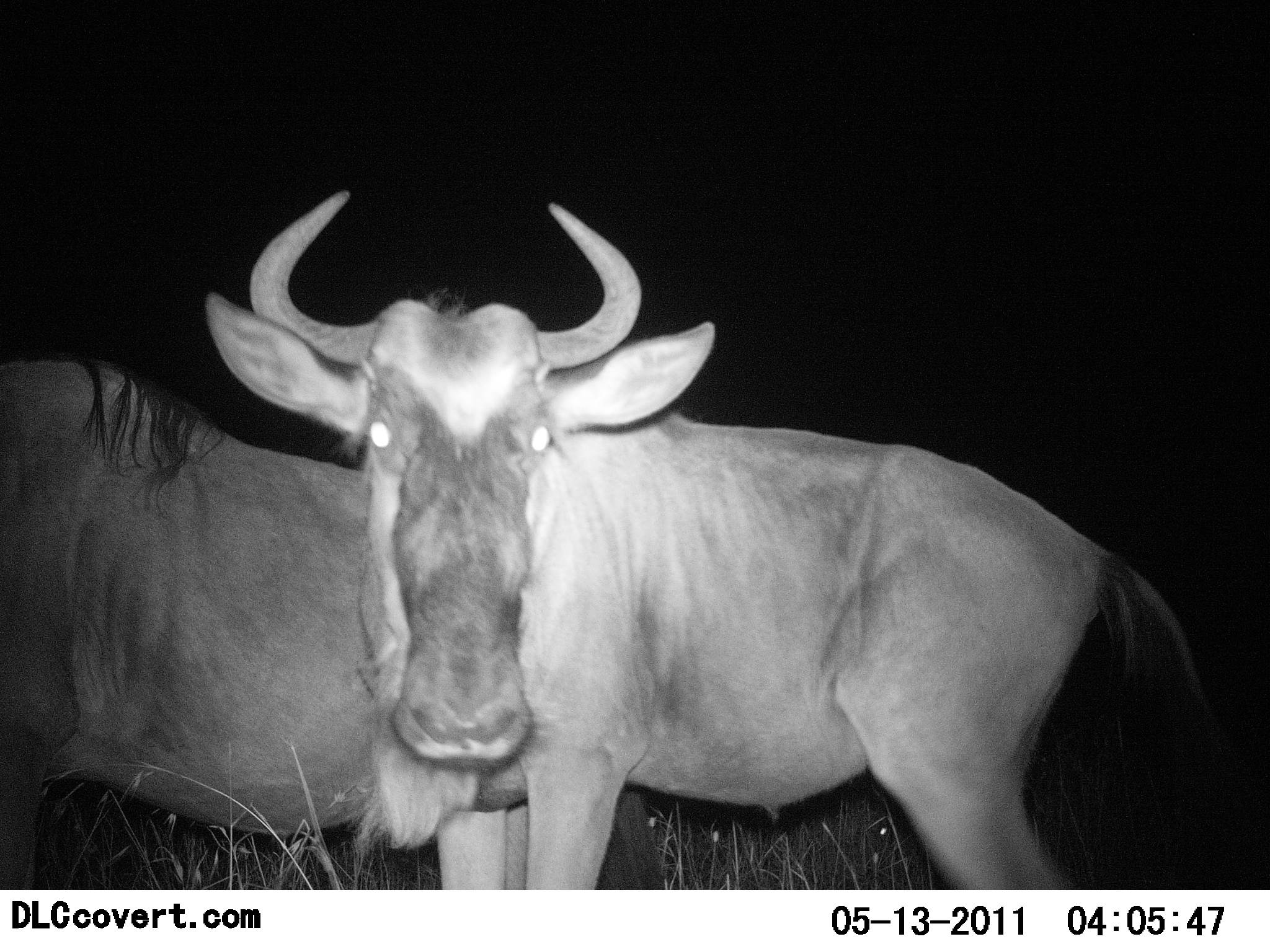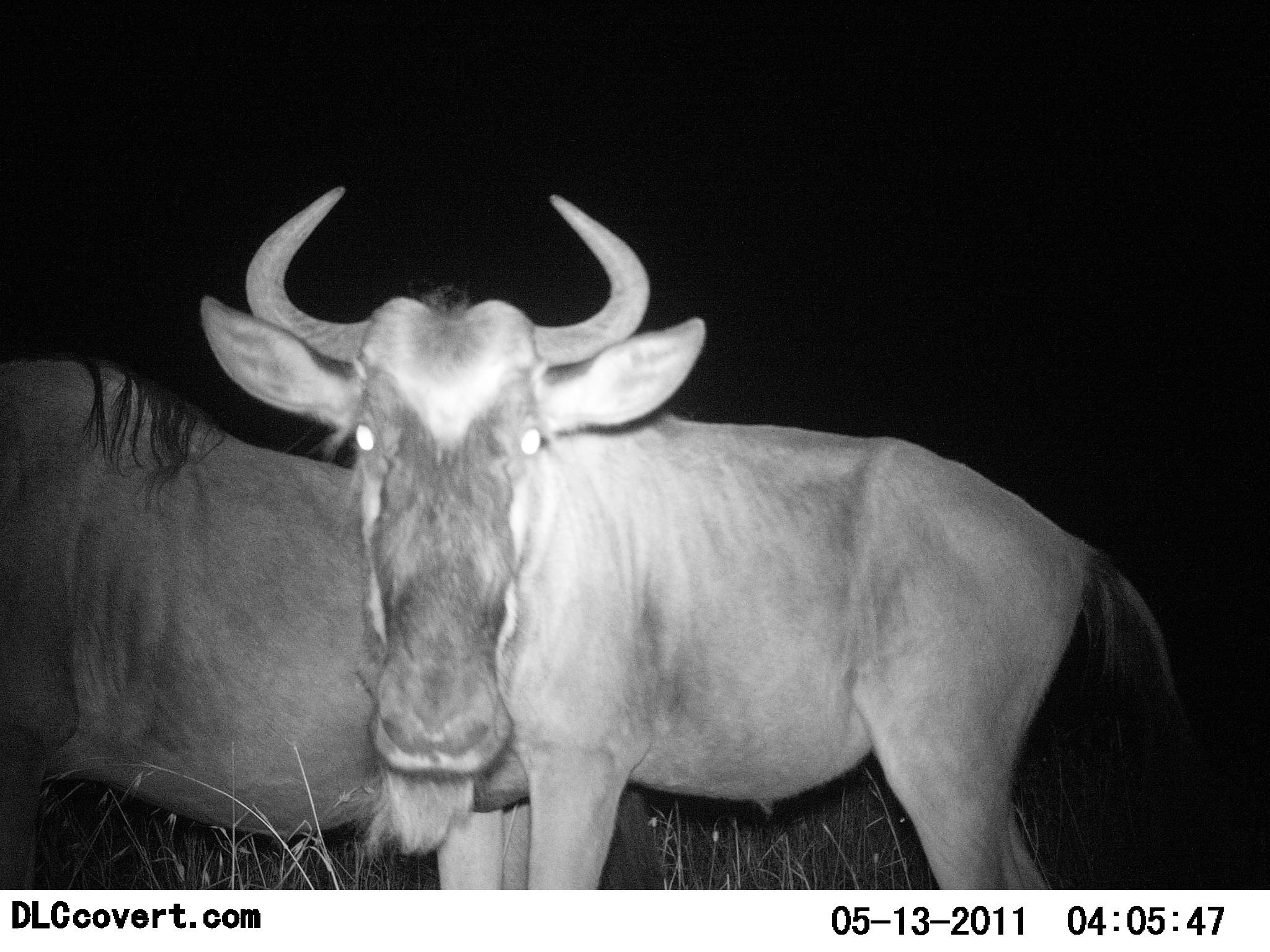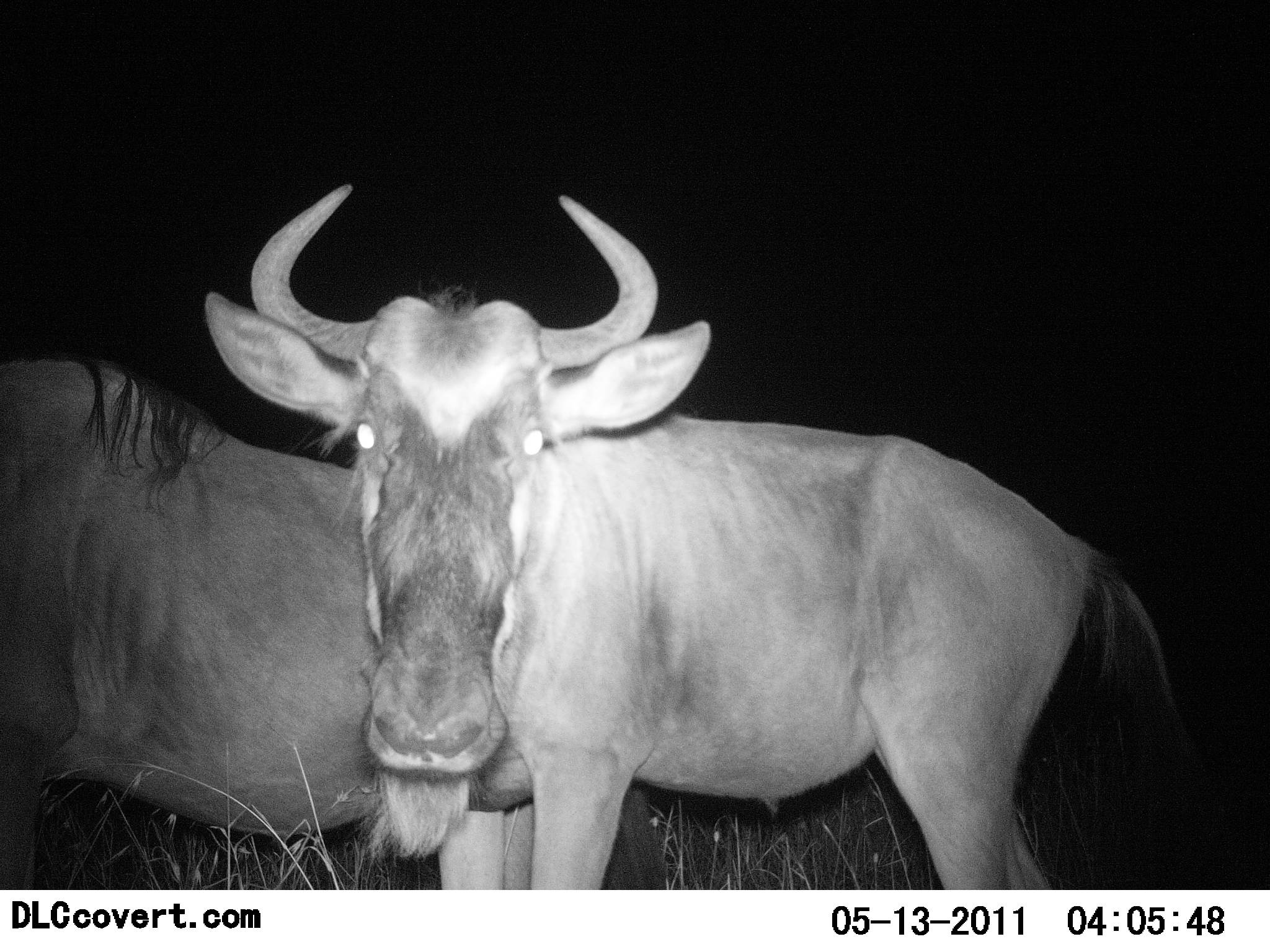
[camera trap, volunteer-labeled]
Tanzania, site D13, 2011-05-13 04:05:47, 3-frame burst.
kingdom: Animalia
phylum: Chordata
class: Mammalia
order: Artiodactyla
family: Bovidae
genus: Connochaetes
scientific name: Connochaetes taurinus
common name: blue wildebeest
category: wildebeest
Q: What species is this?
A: Wildebeest (blue wildebeest) (Connochaetes taurinus).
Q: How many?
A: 2.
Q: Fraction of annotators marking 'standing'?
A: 100%.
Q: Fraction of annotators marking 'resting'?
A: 0%.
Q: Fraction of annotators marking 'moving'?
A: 0%.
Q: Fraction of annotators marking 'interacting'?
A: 0%.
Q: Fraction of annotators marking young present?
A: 0%.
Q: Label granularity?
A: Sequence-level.